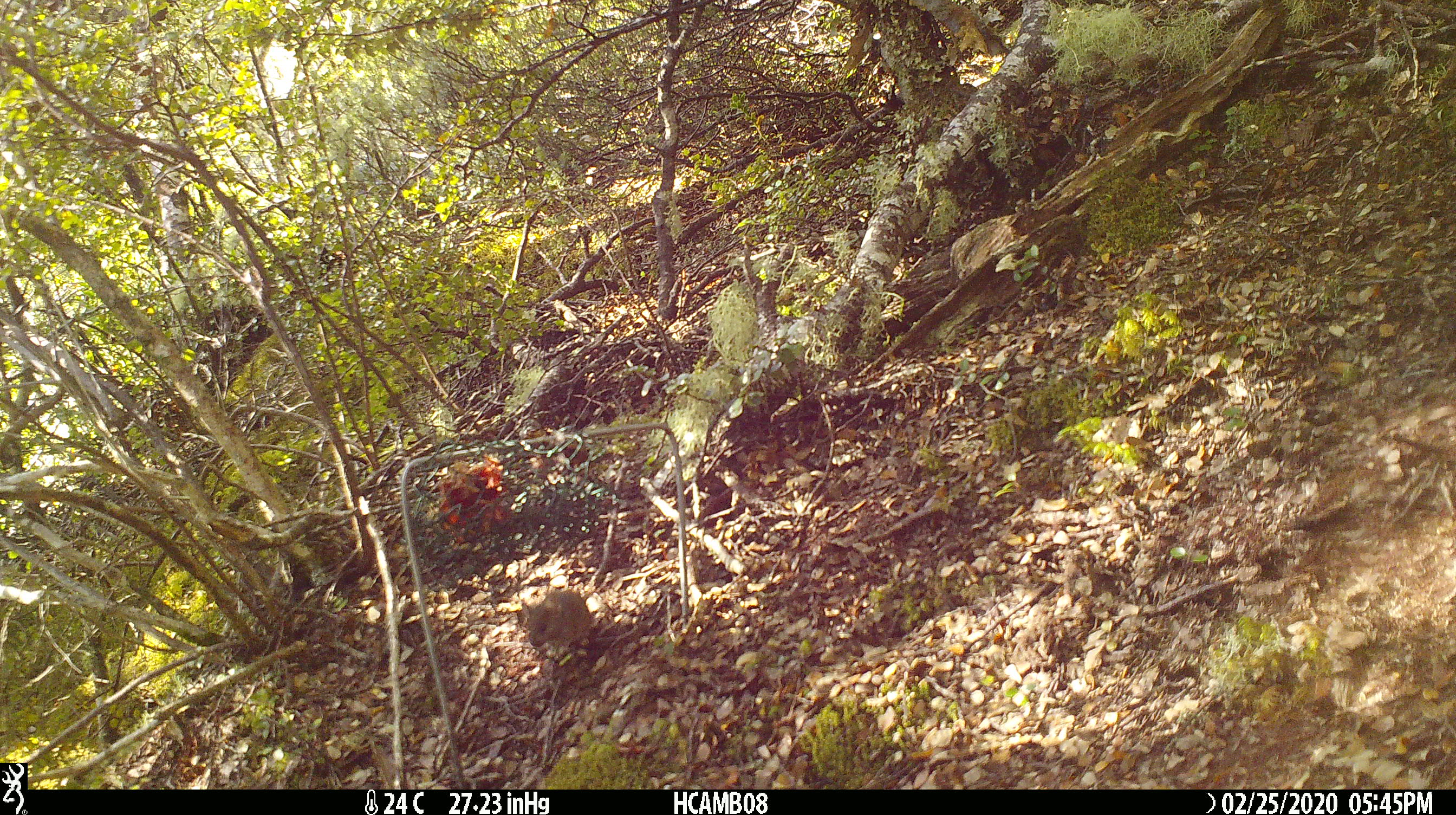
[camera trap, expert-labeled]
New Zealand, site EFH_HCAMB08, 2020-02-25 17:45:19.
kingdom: Animalia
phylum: Chordata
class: Mammalia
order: Rodentia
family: Muridae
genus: Mus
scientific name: Mus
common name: mouse